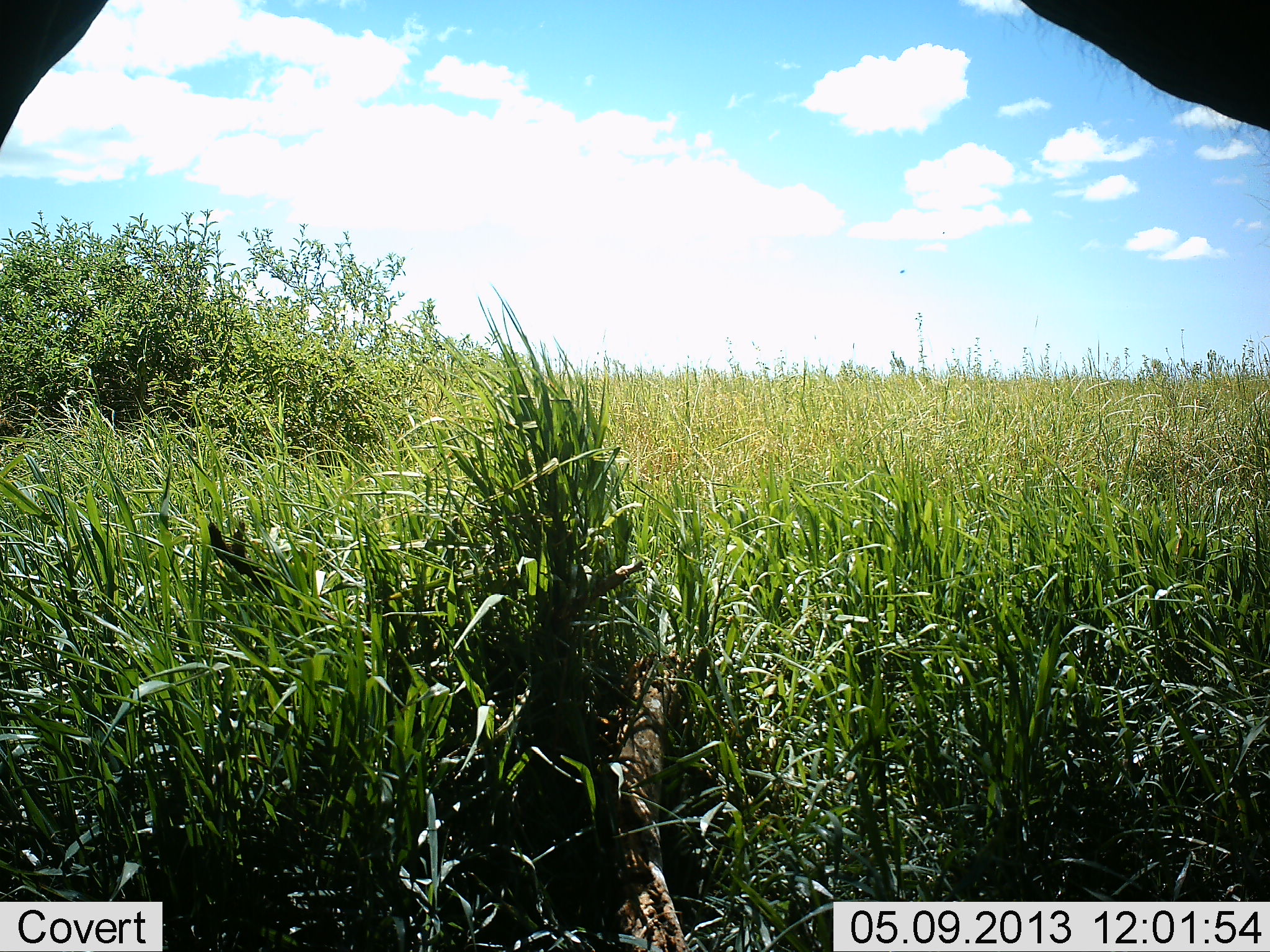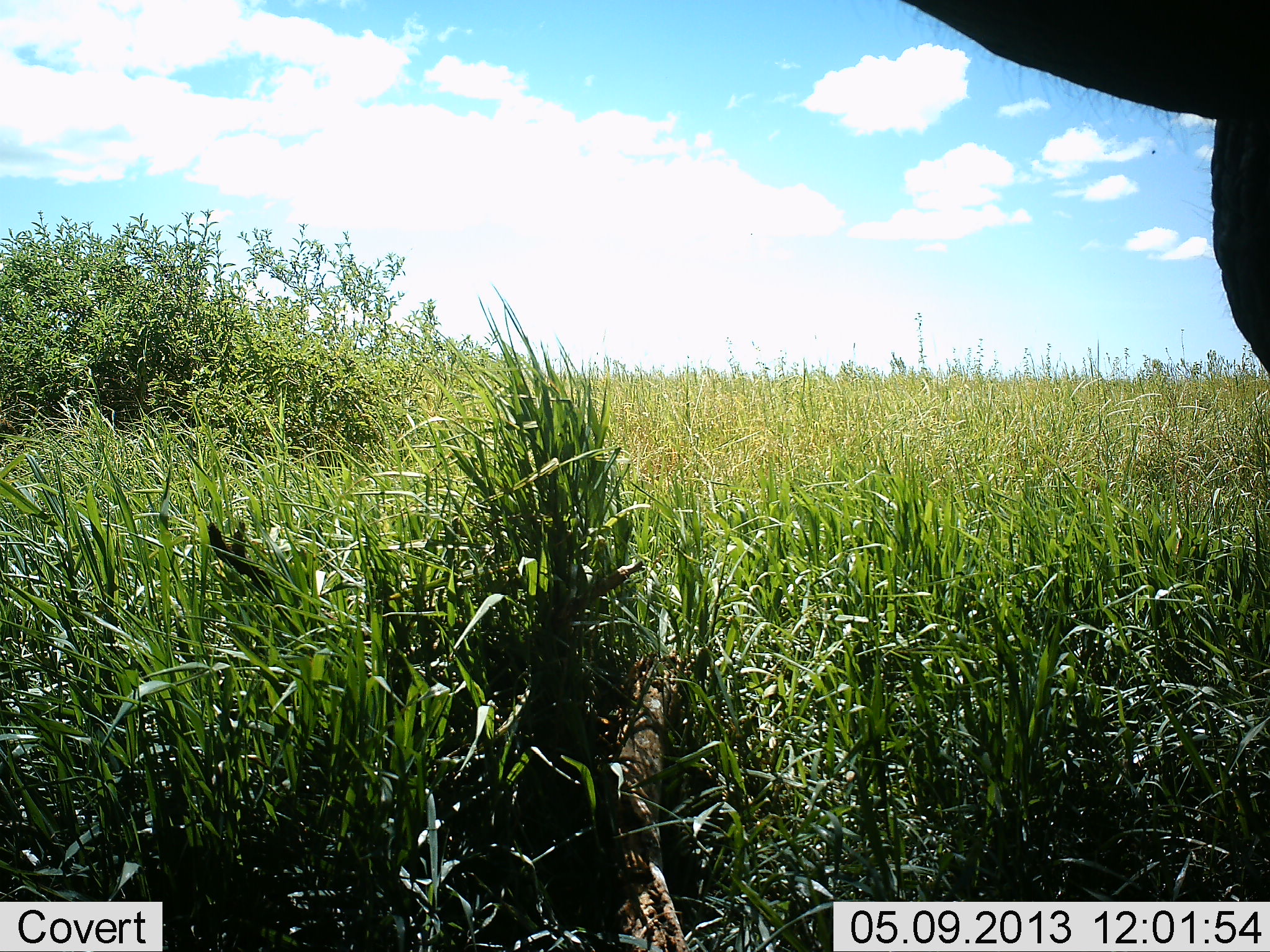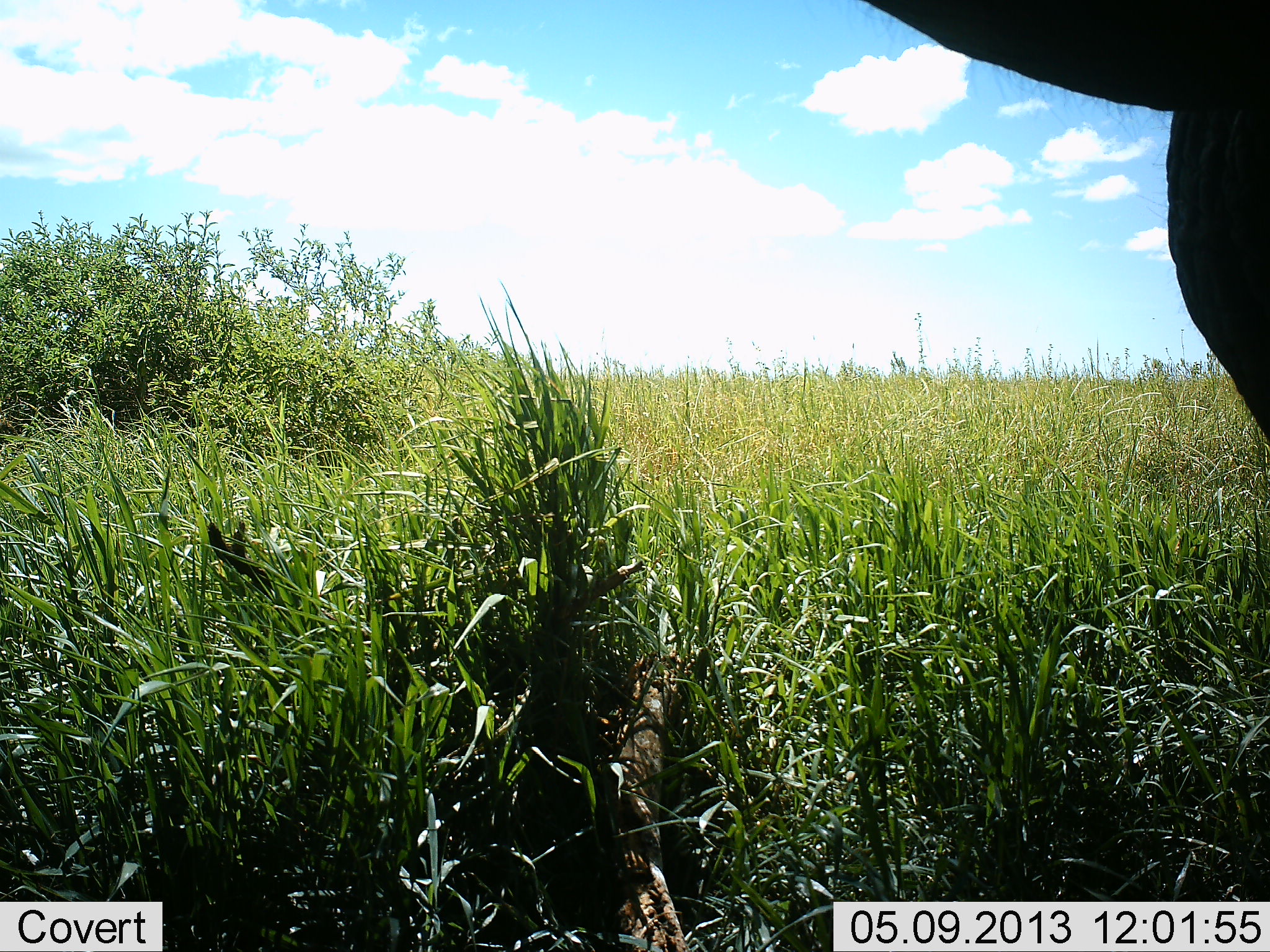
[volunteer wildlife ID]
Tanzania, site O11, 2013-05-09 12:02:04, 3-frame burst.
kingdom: Animalia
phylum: Chordata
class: Mammalia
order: Proboscidea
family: Elephantidae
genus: Loxodonta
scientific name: Loxodonta africana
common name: african bush elephant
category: elephant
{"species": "elephant (african bush elephant) (Loxodonta africana)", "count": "1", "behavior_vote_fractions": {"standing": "82%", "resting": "0%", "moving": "29%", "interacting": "6%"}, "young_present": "0%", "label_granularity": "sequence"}